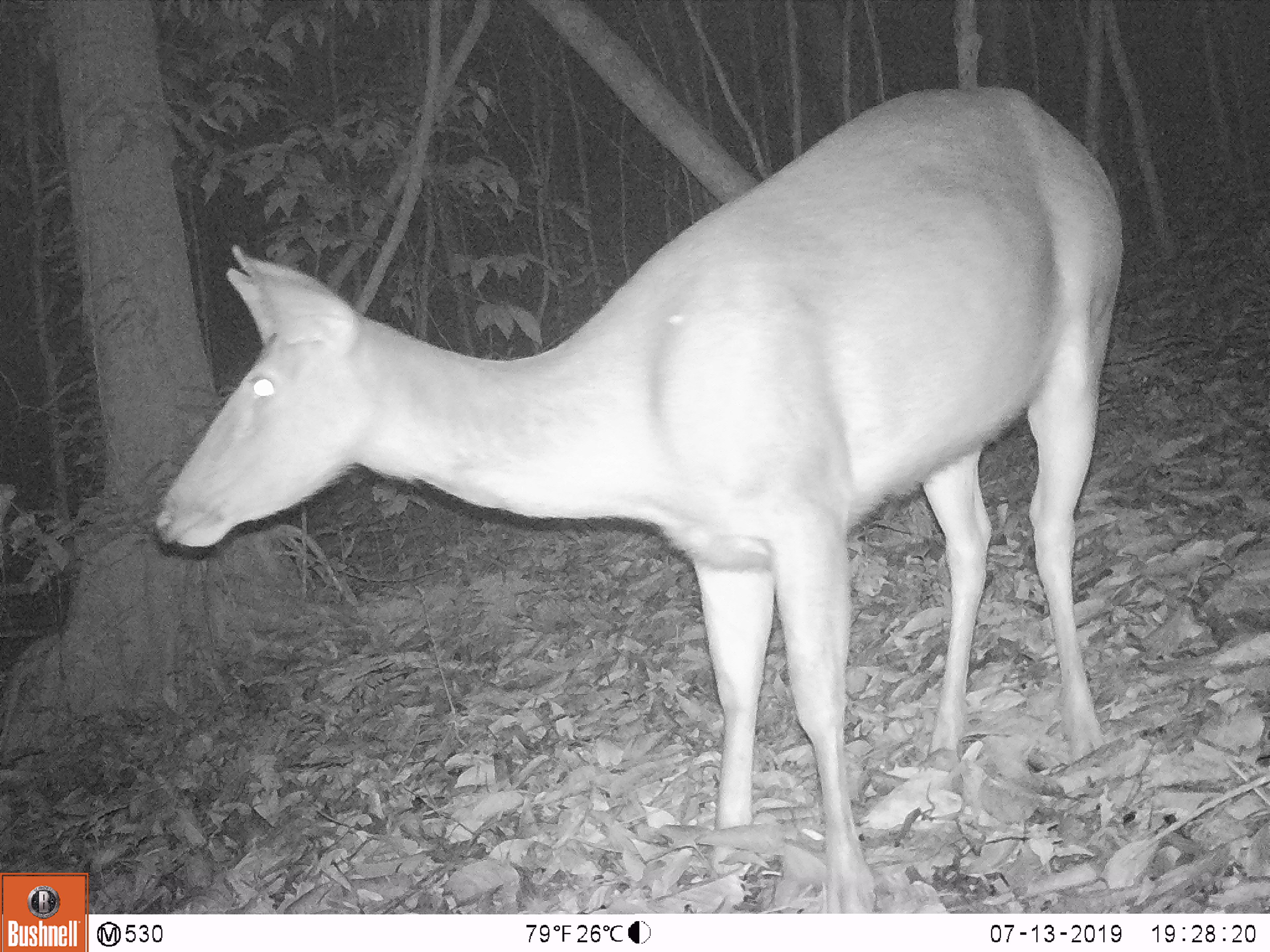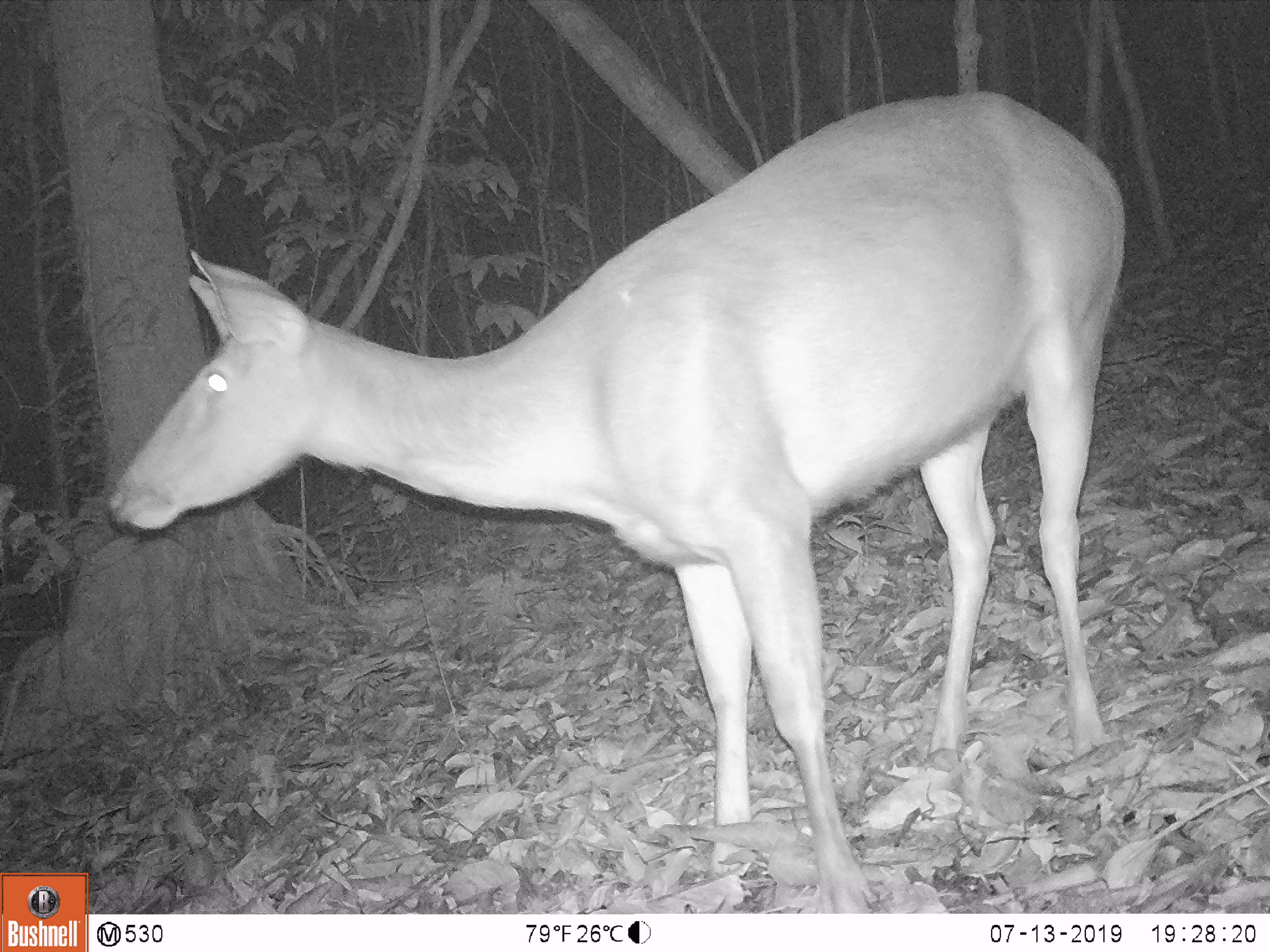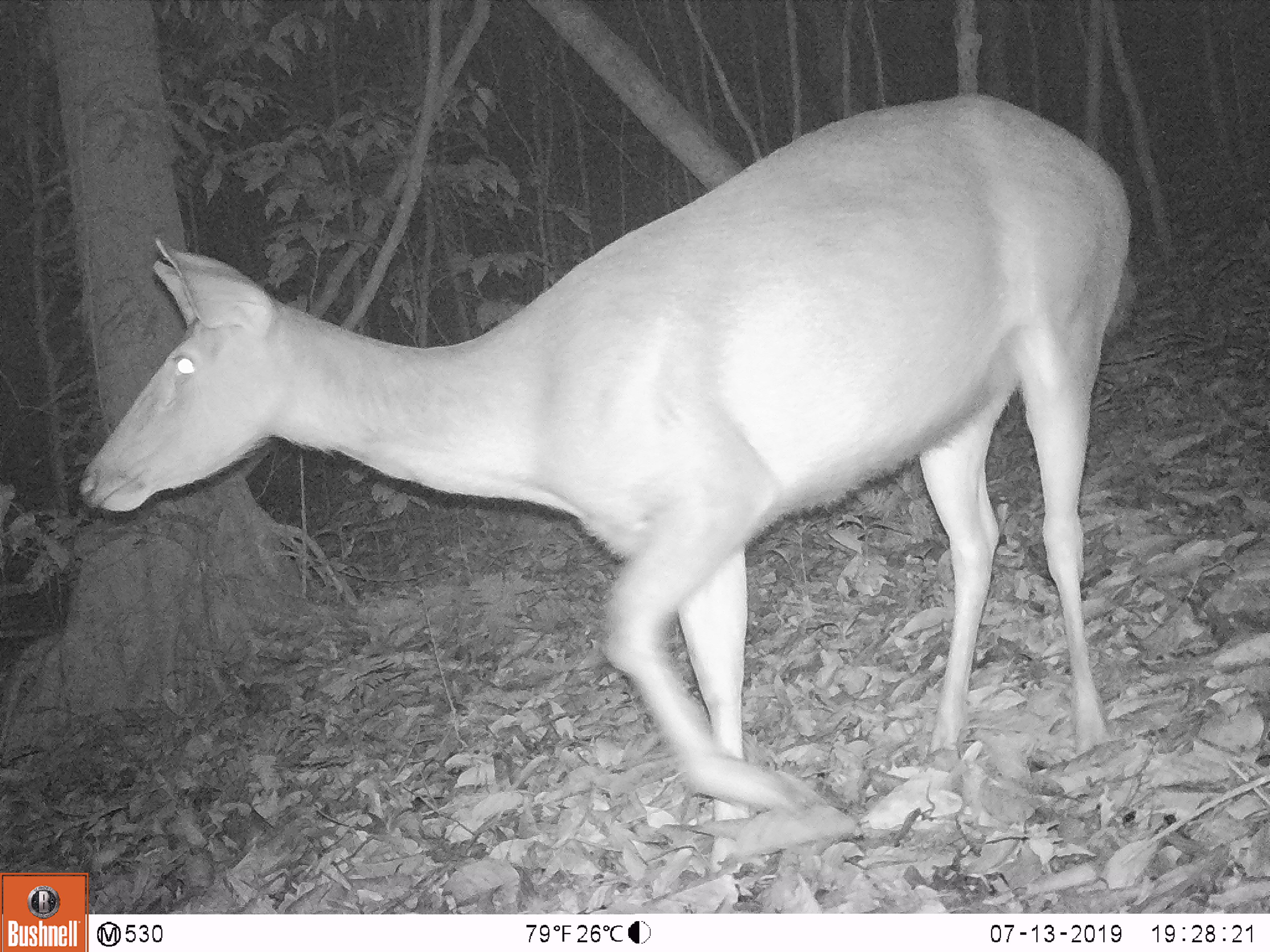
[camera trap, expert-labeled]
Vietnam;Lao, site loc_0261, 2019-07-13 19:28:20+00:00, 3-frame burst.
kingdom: Animalia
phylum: Chordata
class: Mammalia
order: Artiodactyla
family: Cervidae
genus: Rusa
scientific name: Rusa unicolor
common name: sambar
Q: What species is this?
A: Sambar (Rusa unicolor).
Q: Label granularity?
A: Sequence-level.